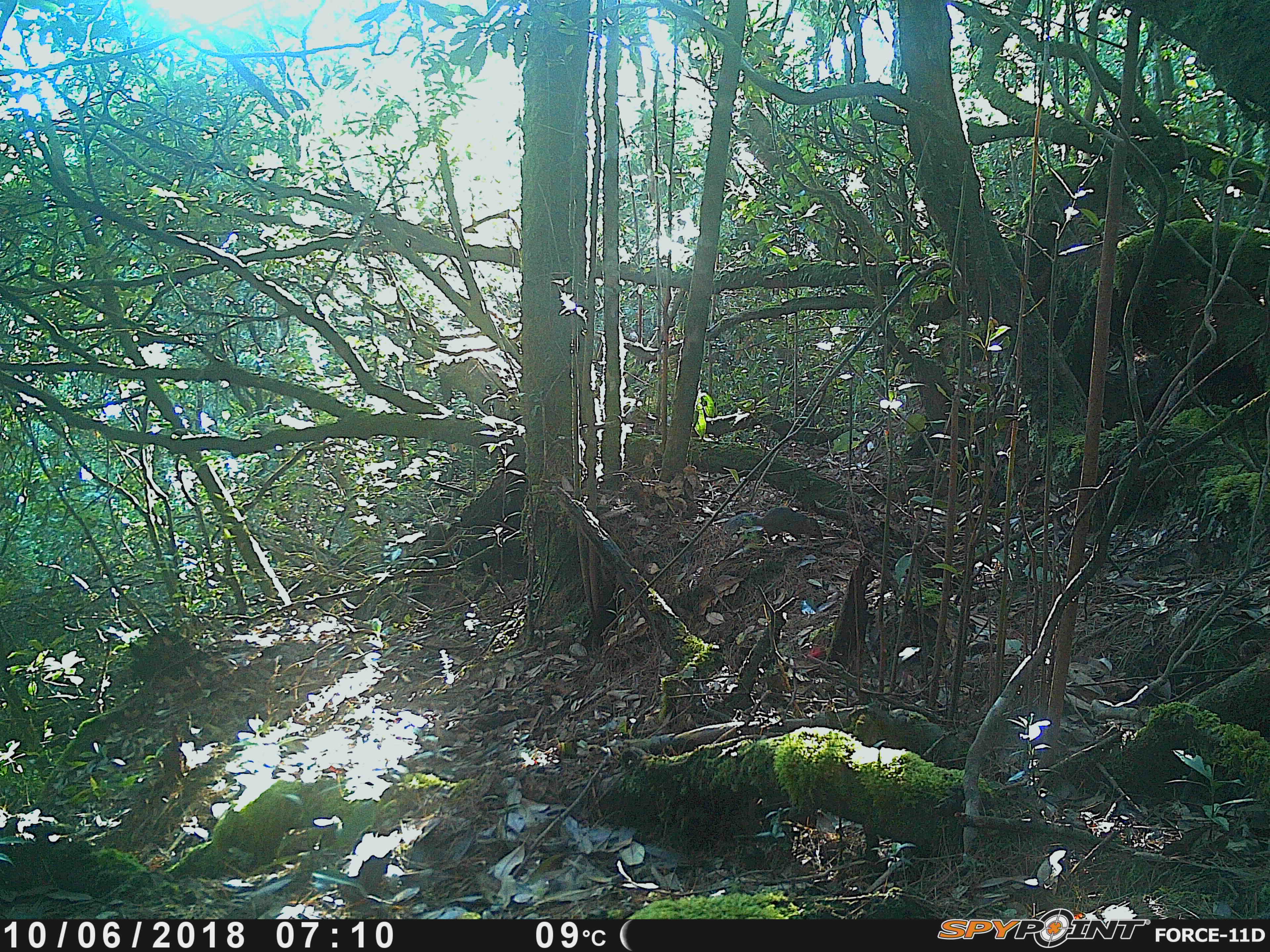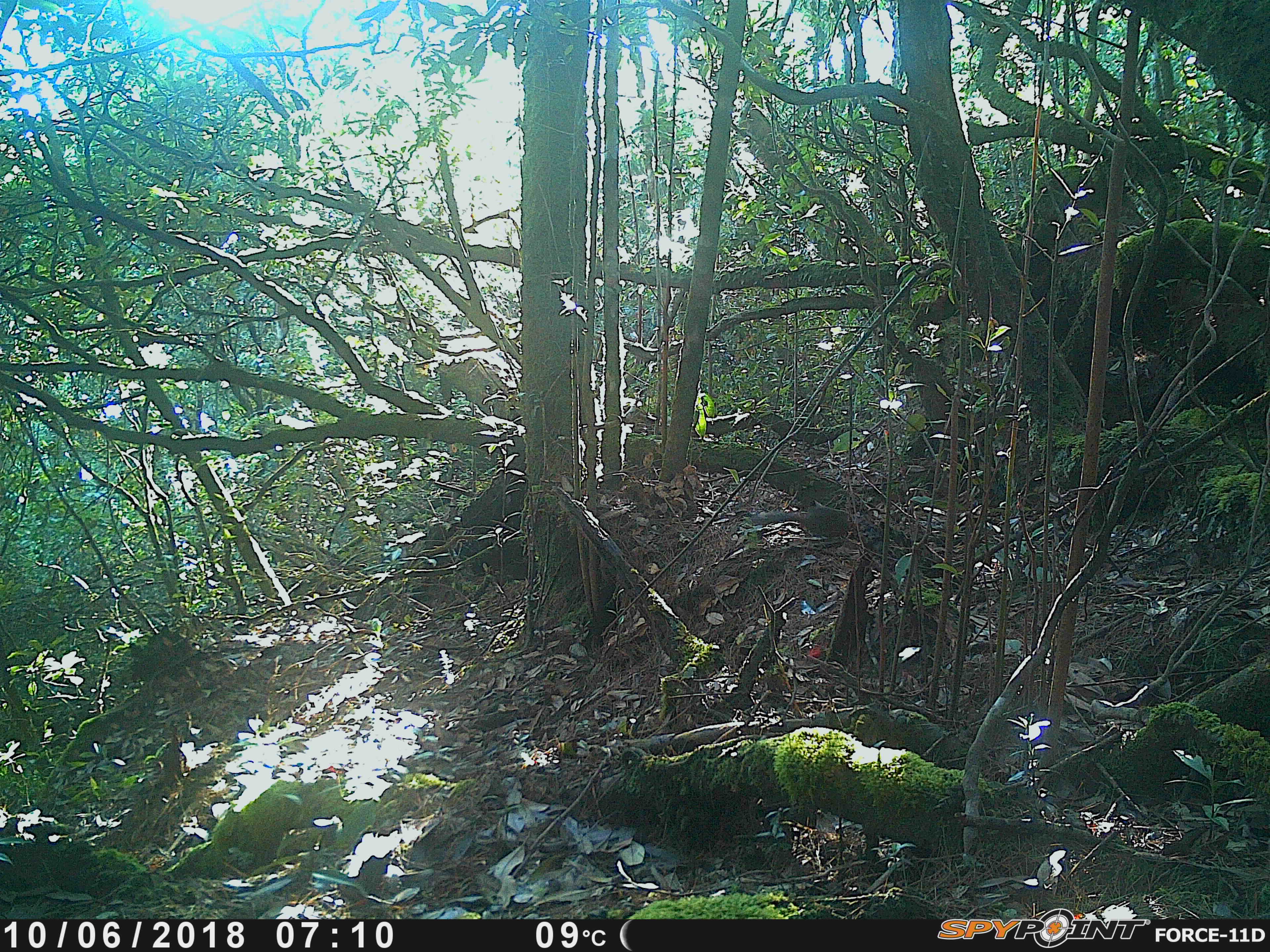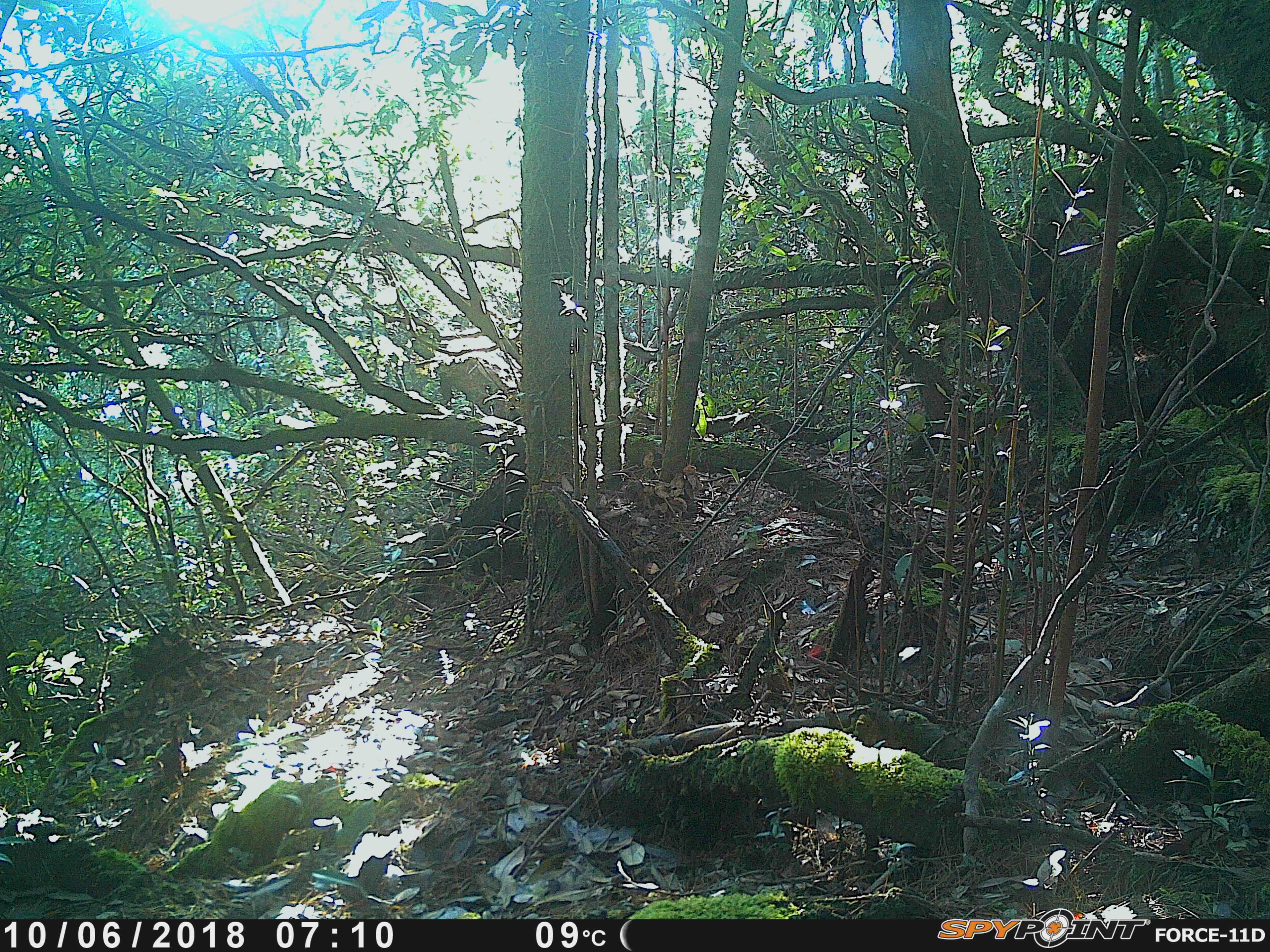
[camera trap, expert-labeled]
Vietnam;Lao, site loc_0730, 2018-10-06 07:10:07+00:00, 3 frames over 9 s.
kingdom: Animalia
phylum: Chordata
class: Mammalia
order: Rodentia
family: Sciuridae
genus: Dremomys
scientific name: Dremomys rufigenis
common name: red-cheeked squirrel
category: red cheeked squirrel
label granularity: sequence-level